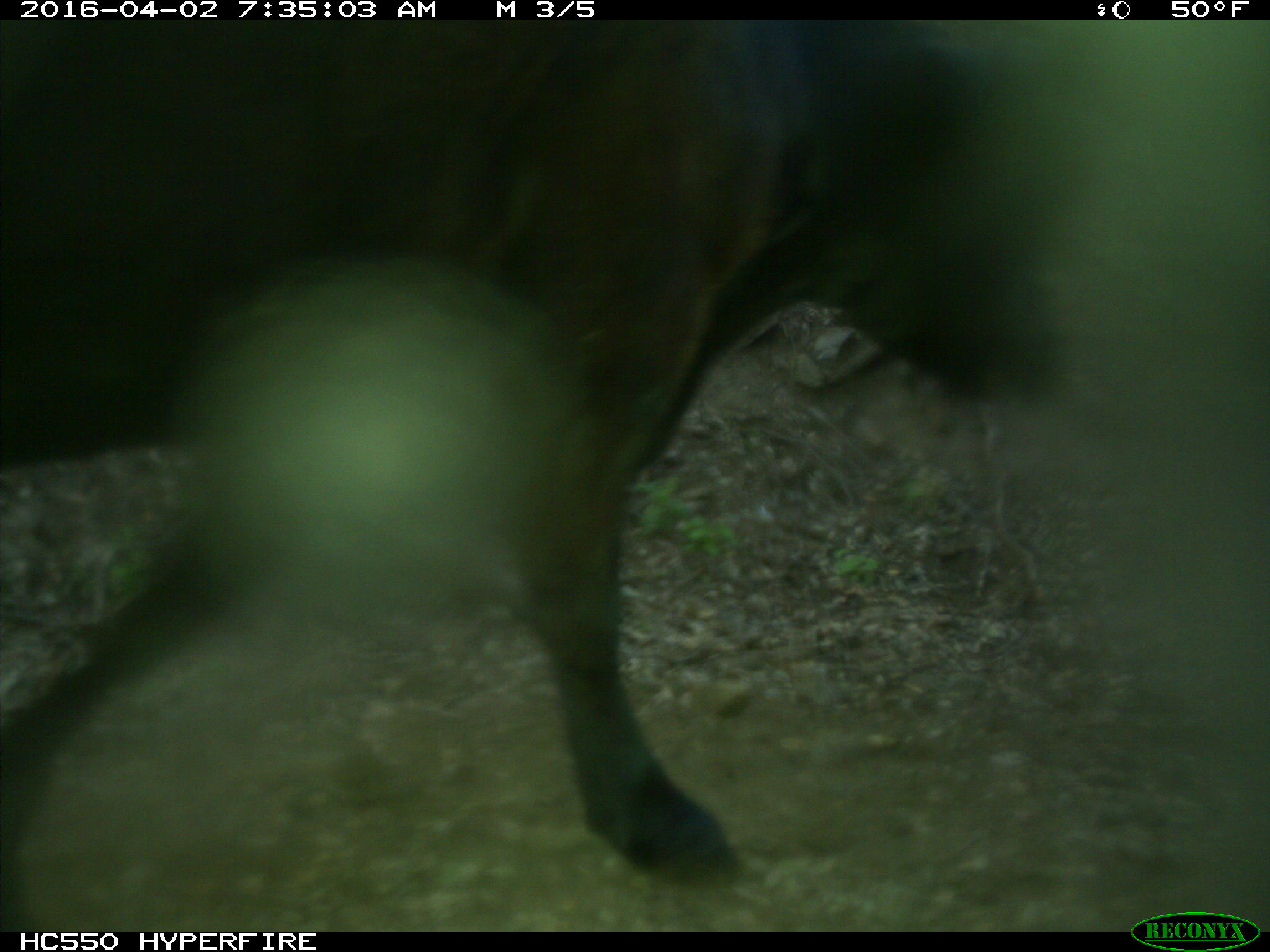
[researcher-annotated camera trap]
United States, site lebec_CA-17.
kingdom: Animalia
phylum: Chordata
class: Mammalia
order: Artiodactyla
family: Bovidae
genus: Bos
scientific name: Bos taurus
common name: domestic cow